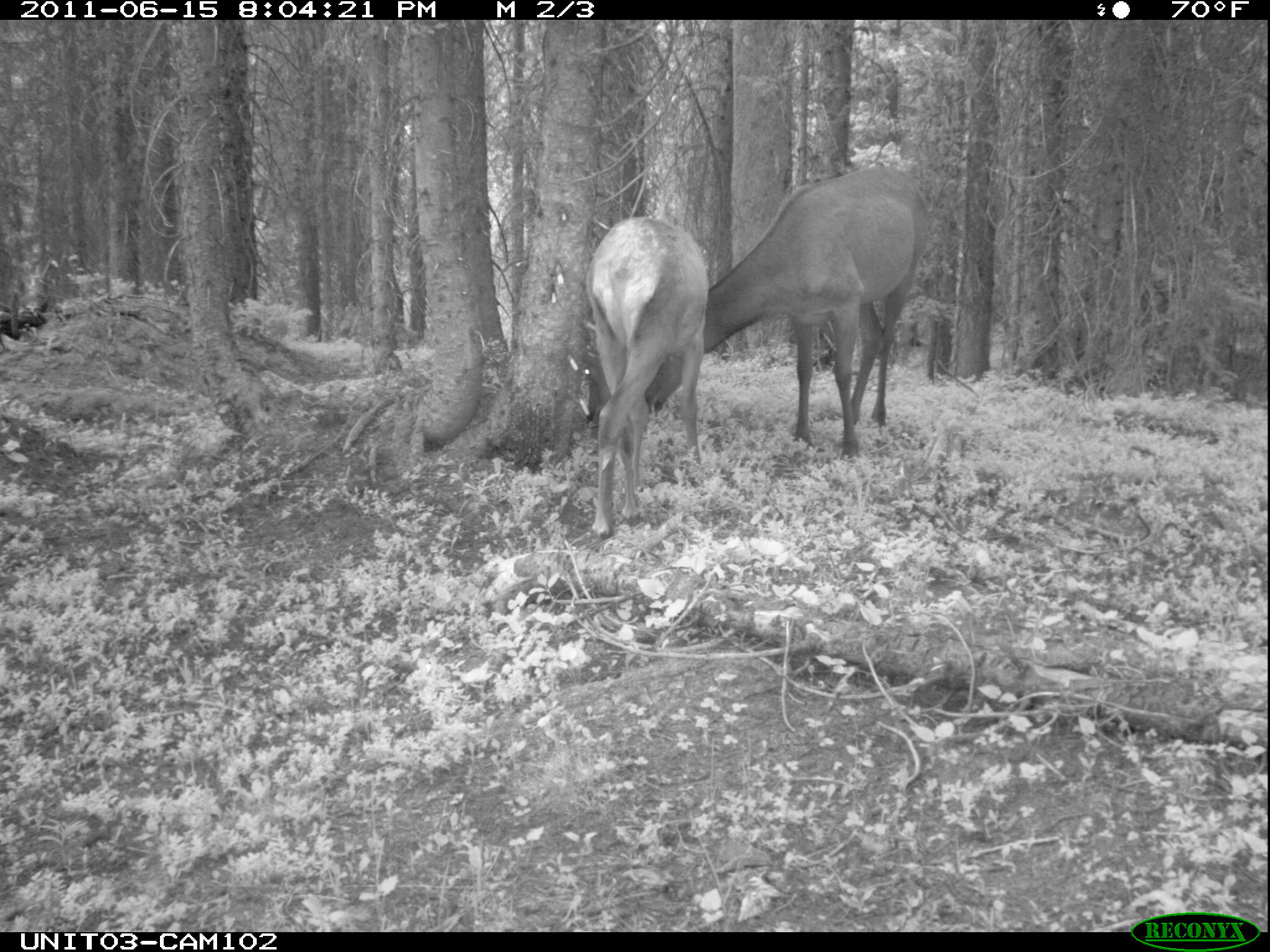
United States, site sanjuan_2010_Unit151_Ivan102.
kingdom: Animalia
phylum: Chordata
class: Mammalia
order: Artiodactyla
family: Cervidae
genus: Cervus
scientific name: Cervus elaphus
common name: red deer